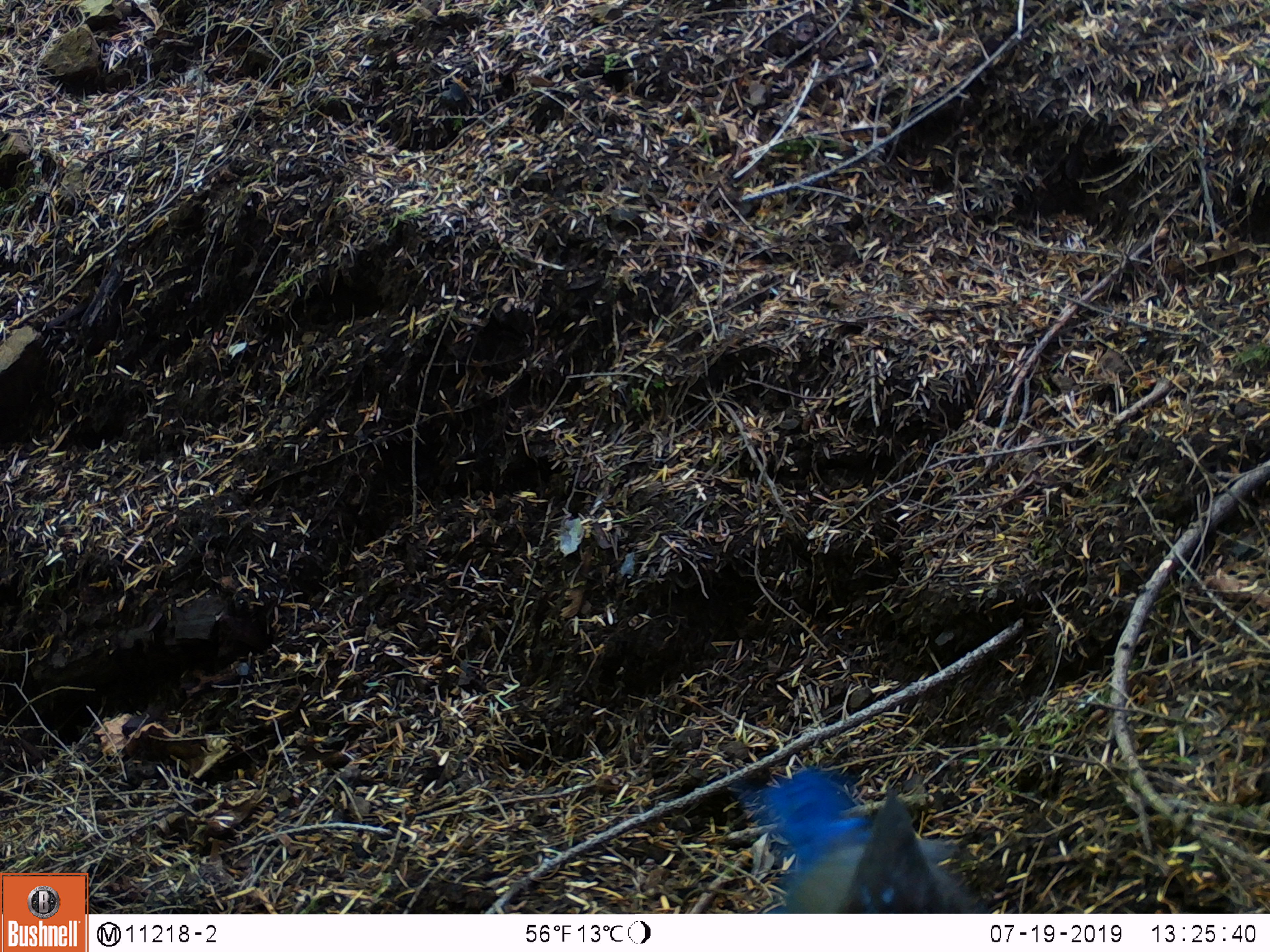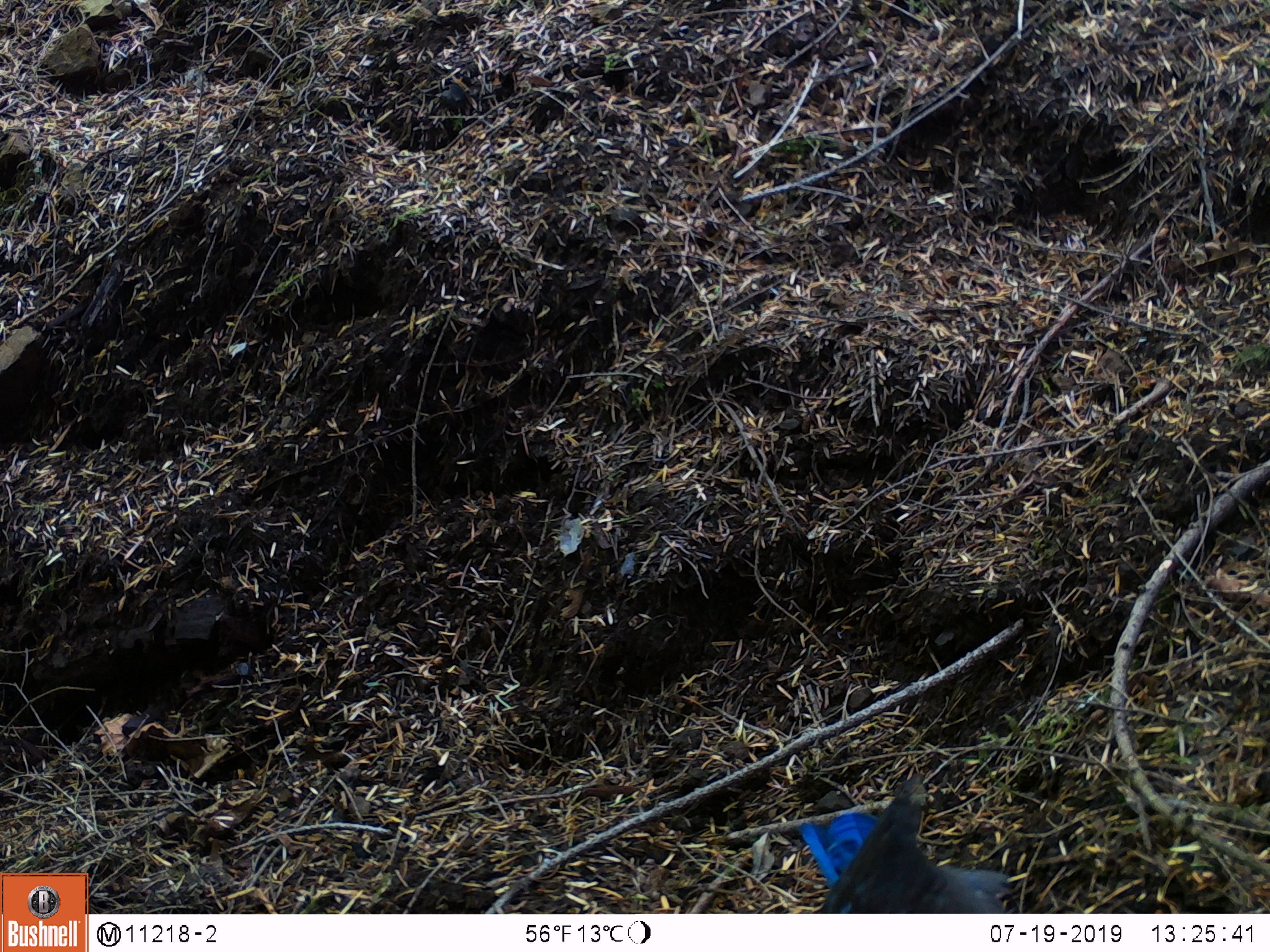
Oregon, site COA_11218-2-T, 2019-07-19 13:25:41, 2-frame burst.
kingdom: Animalia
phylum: Chordata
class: Aves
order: Passeriformes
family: Corvidae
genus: Cyanocitta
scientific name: Cyanocitta stelleri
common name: steller's jay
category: stellers jay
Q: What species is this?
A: Stellers jay (steller's jay) (Cyanocitta stelleri).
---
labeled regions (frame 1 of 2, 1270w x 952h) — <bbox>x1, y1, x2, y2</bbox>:
stellers jay: <bbox>749, 772, 986, 909</bbox>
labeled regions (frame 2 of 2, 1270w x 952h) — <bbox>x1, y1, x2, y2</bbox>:
stellers jay: <bbox>794, 787, 1018, 910</bbox>